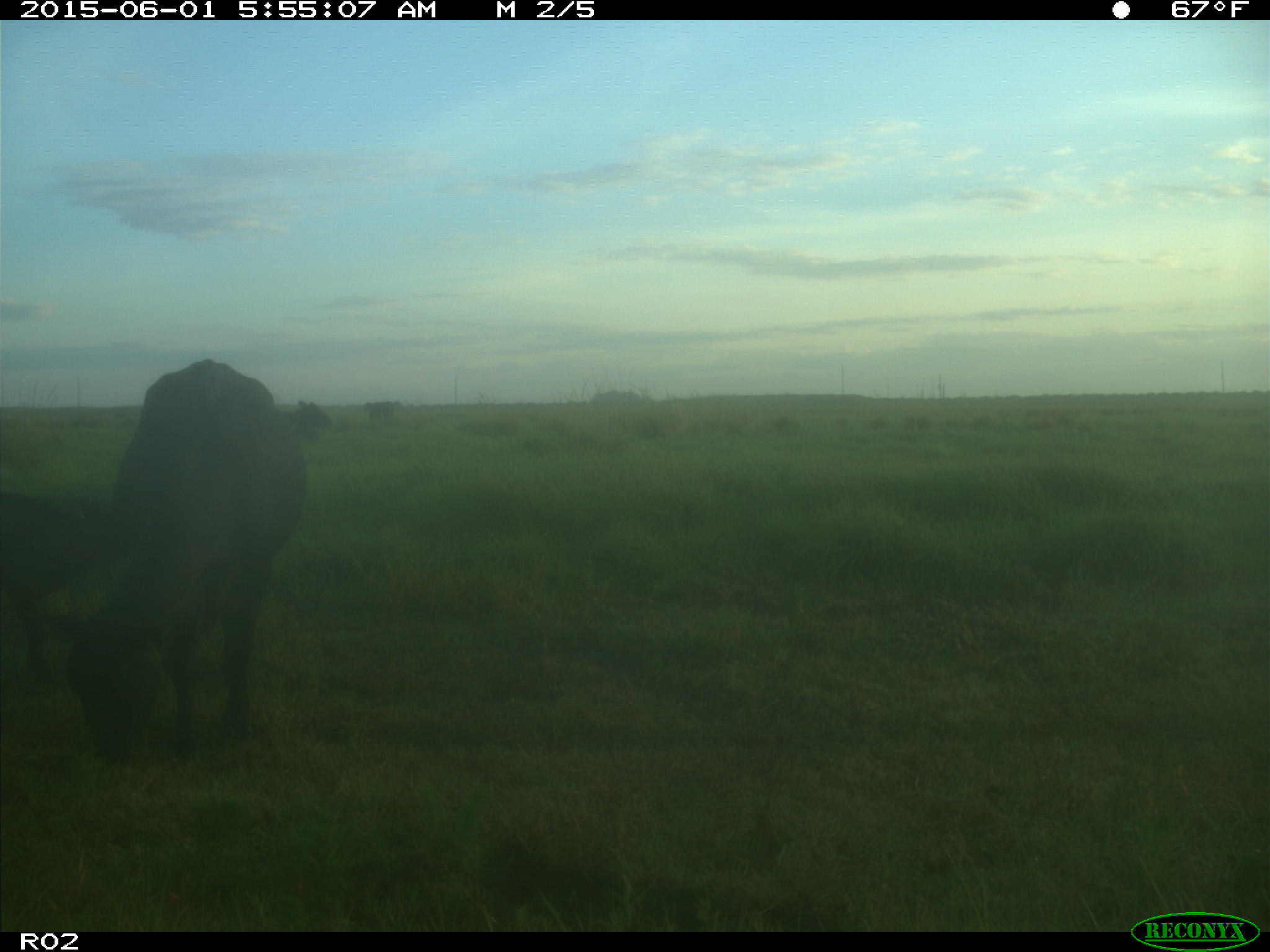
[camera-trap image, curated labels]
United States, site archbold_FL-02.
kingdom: Animalia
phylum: Chordata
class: Mammalia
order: Artiodactyla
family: Bovidae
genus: Bos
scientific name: Bos taurus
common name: domestic cow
Bos taurus (domestic cow).